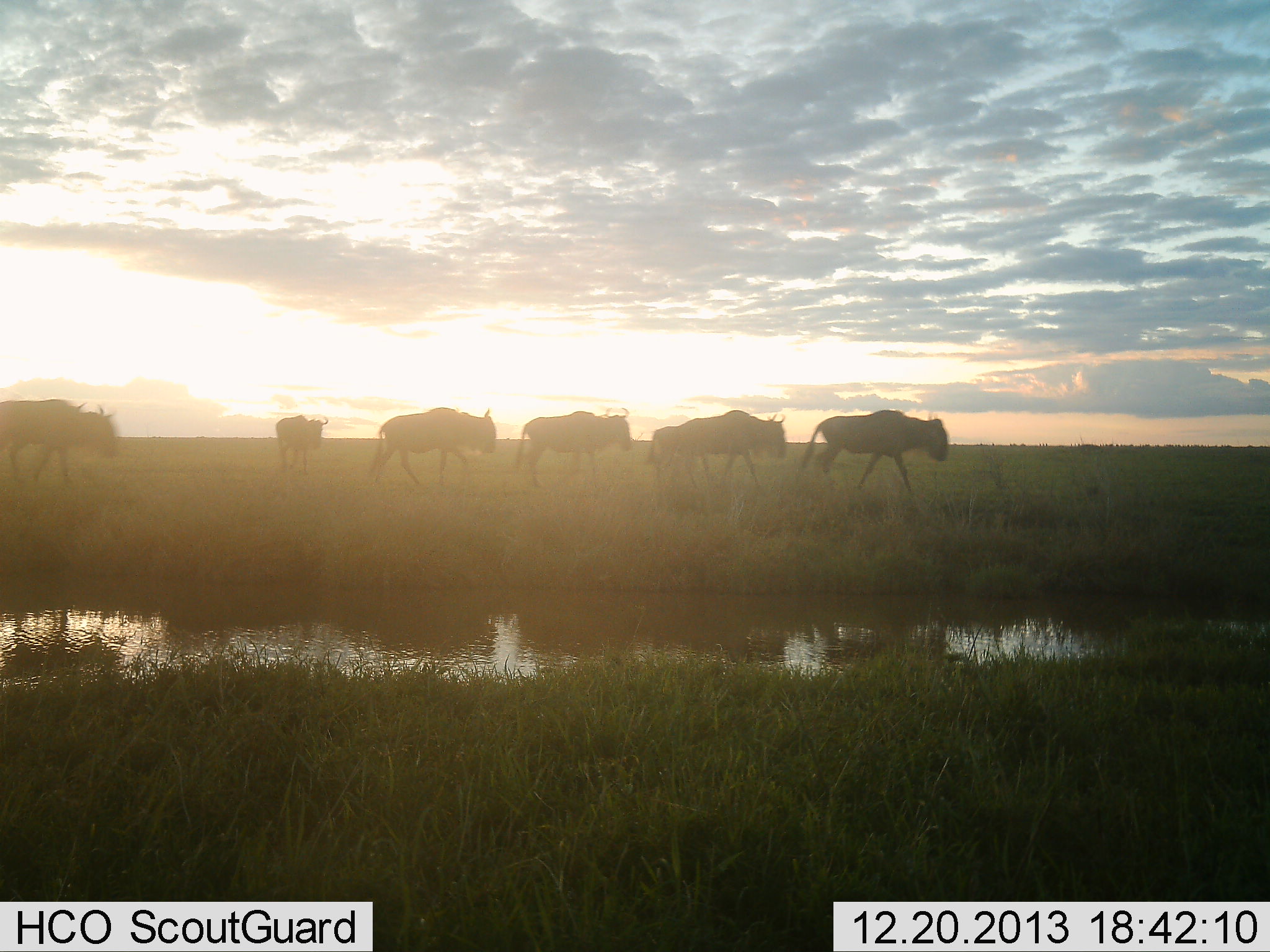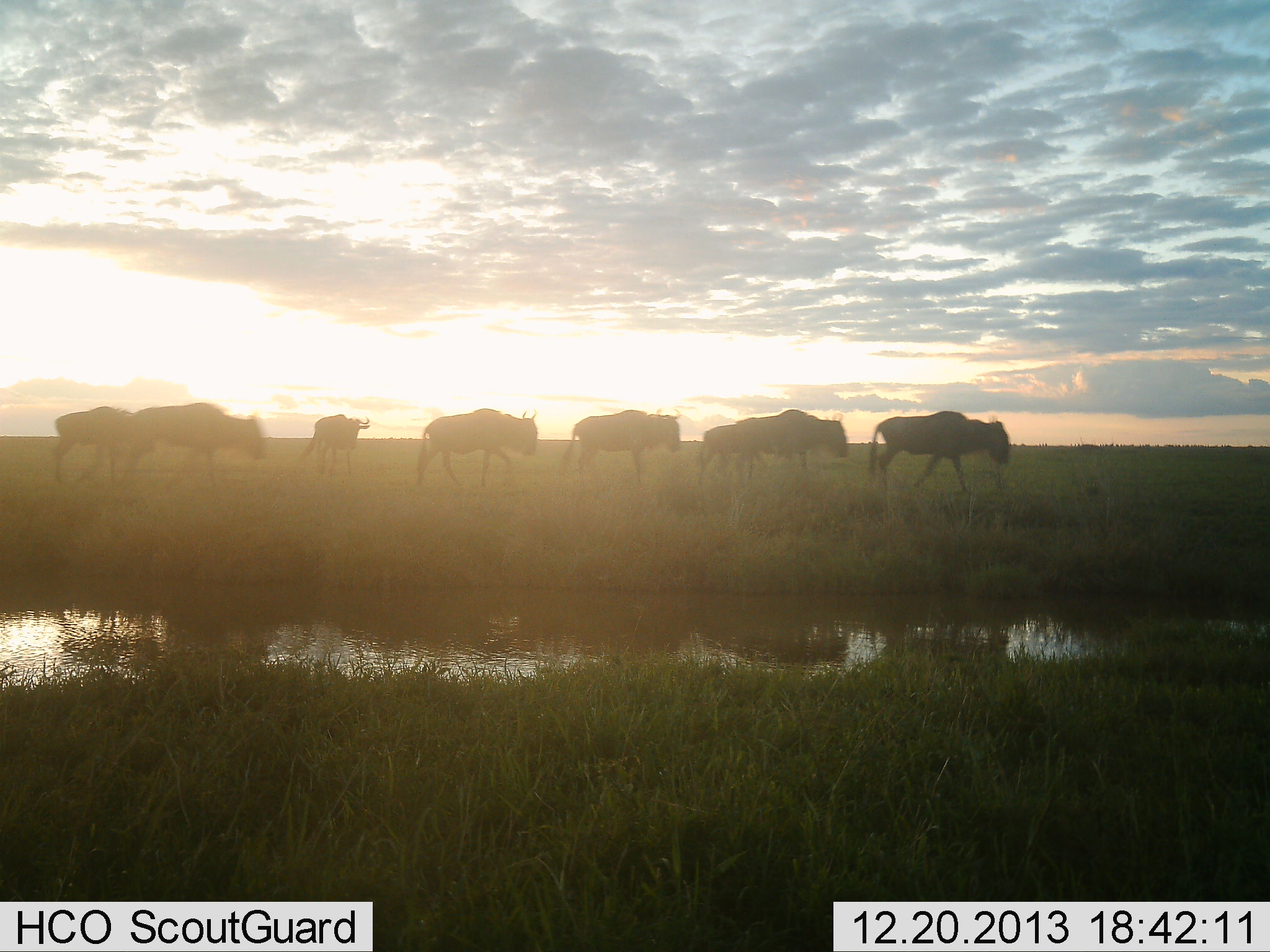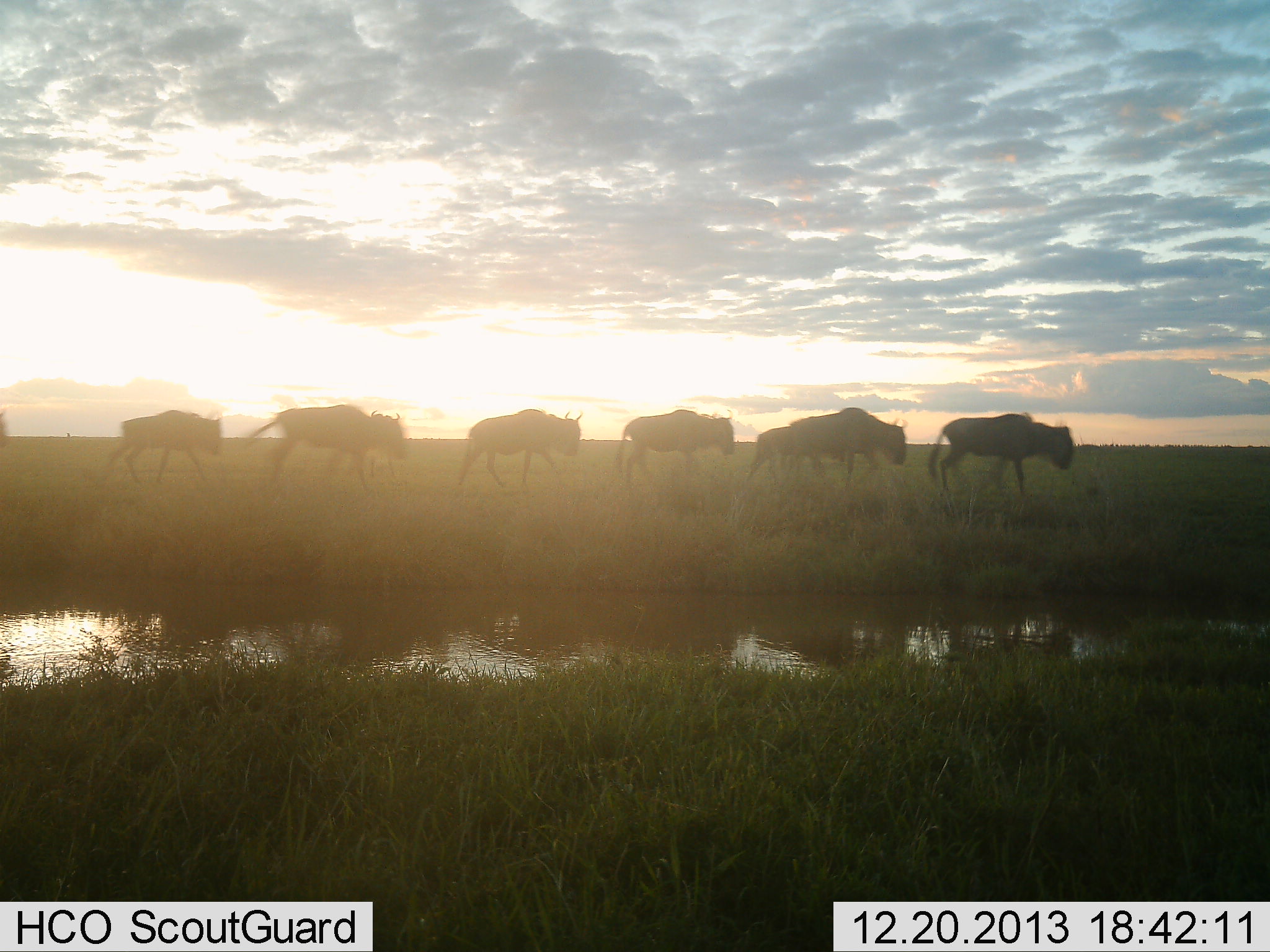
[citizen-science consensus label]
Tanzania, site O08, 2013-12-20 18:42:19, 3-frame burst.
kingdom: Animalia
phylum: Chordata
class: Mammalia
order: Artiodactyla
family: Bovidae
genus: Connochaetes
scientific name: Connochaetes taurinus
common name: blue wildebeest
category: wildebeest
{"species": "wildebeest (blue wildebeest) (Connochaetes taurinus)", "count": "8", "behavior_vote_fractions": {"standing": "10%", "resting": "0%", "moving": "100%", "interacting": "0%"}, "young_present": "10%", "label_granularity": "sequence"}